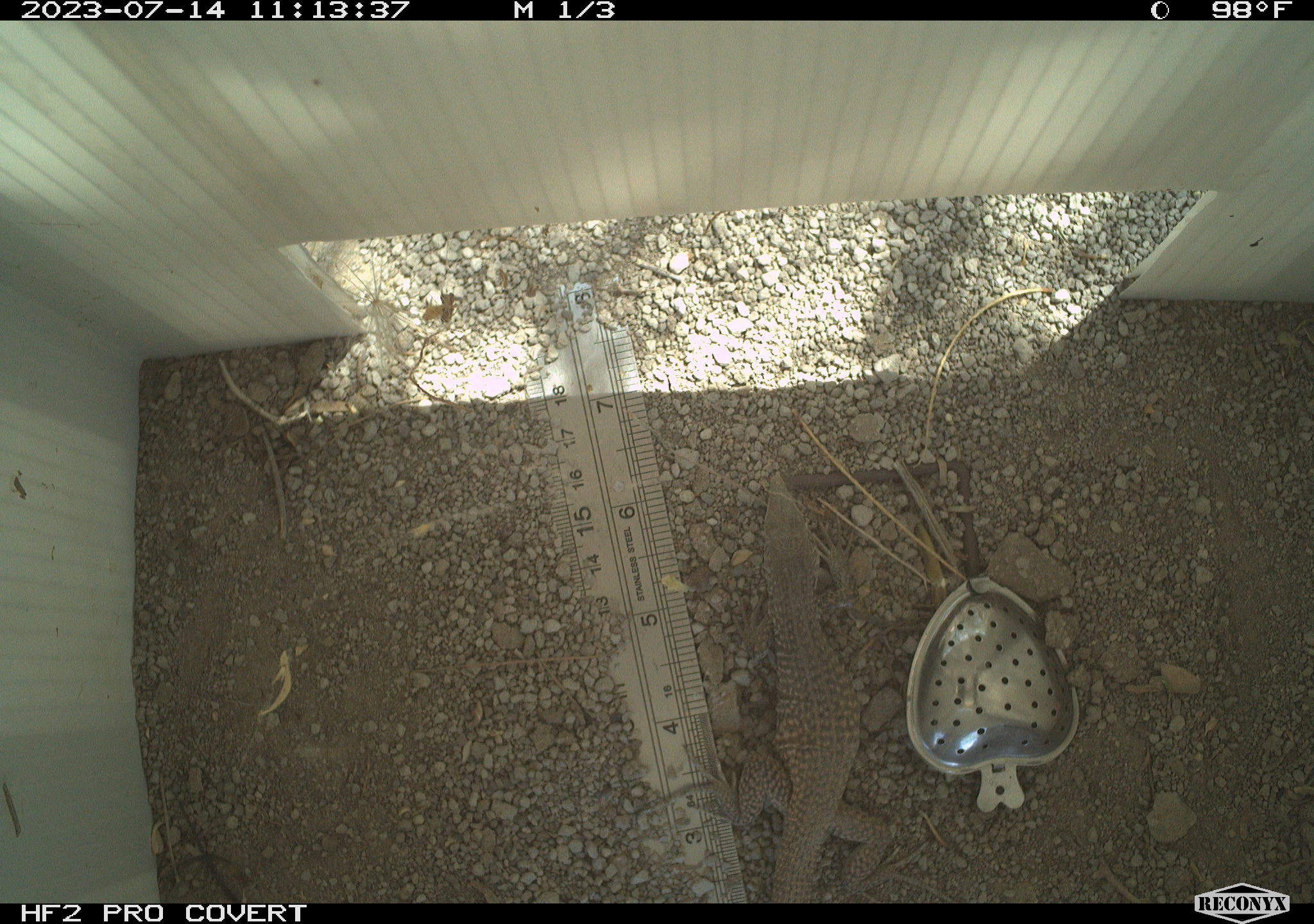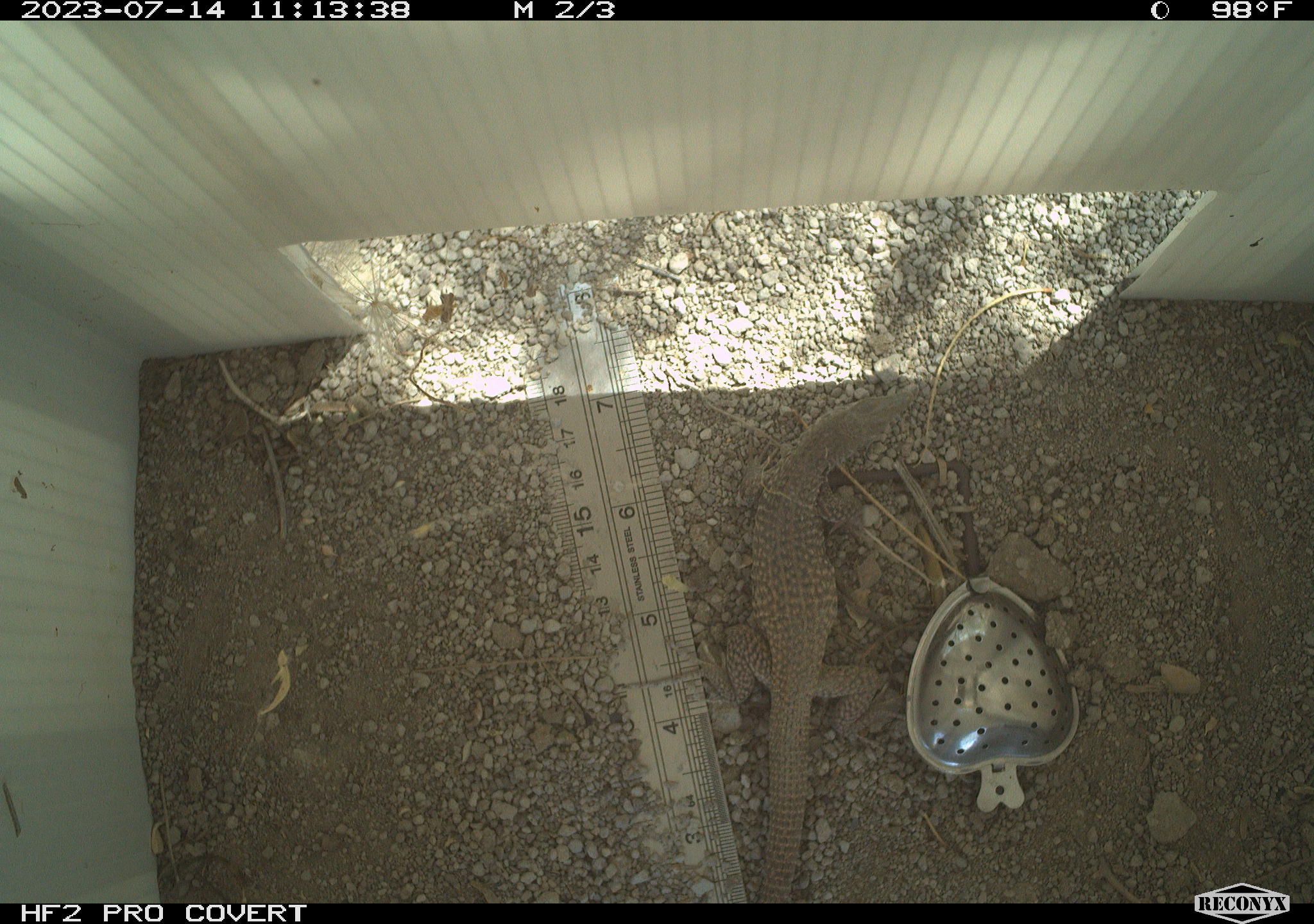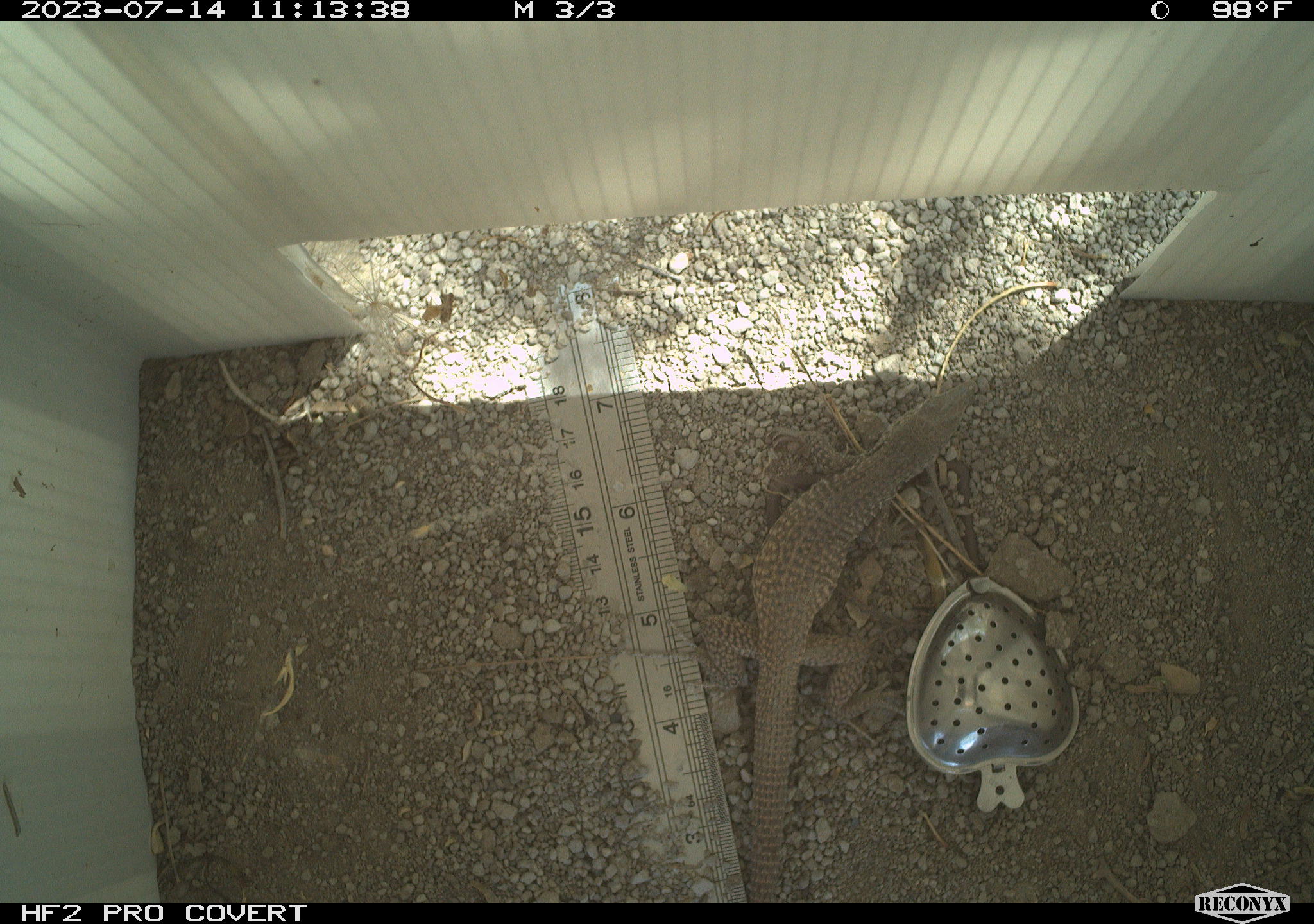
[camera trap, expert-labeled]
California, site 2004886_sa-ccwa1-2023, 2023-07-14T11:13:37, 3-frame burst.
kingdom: Animalia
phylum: Chordata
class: Reptilia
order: Squamata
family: Teiidae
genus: Aspidoscelis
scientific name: Aspidoscelis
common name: whiptail lizards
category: aspidoscelis species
Aspidoscelis species (whiptail lizards) (Aspidoscelis).